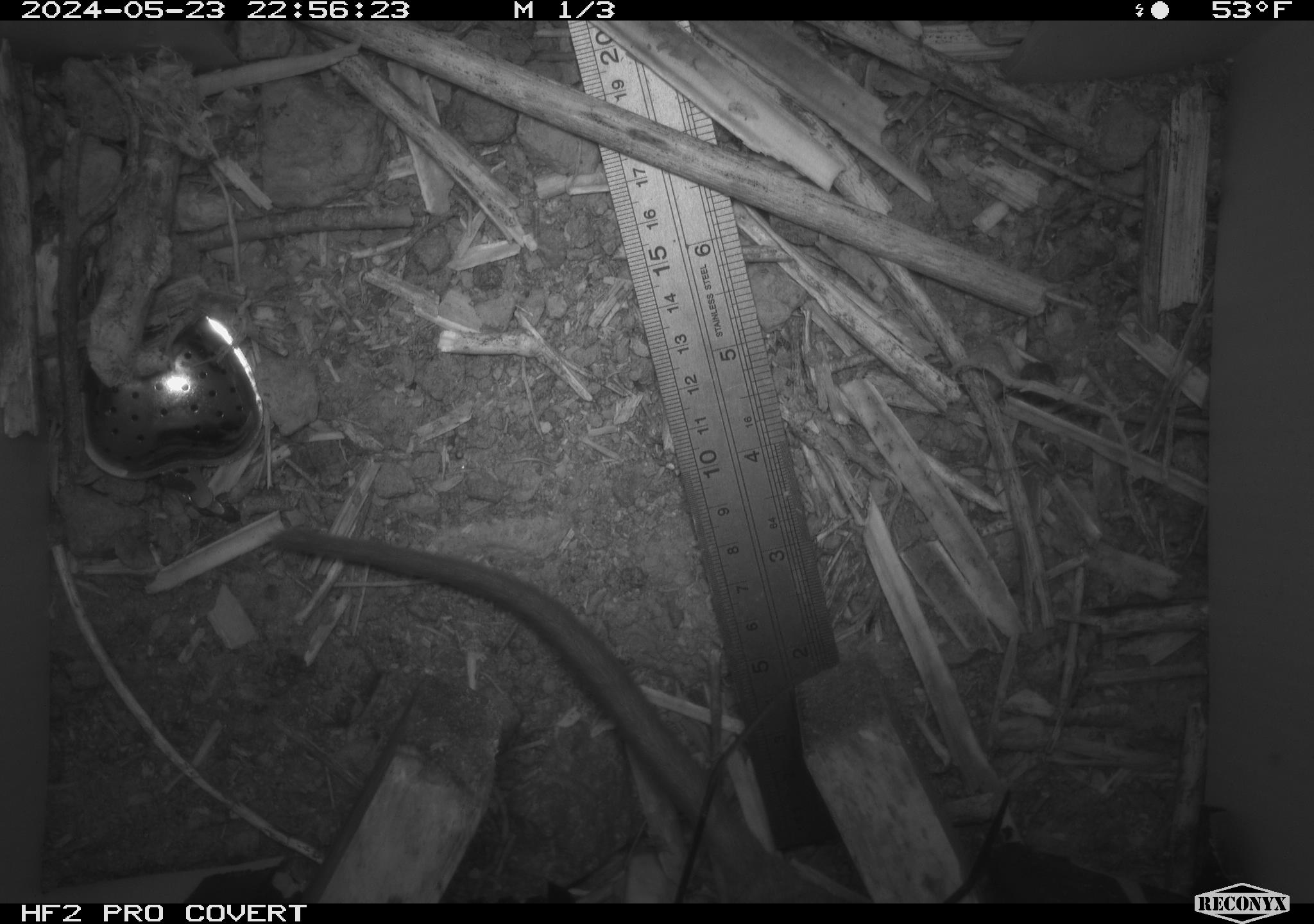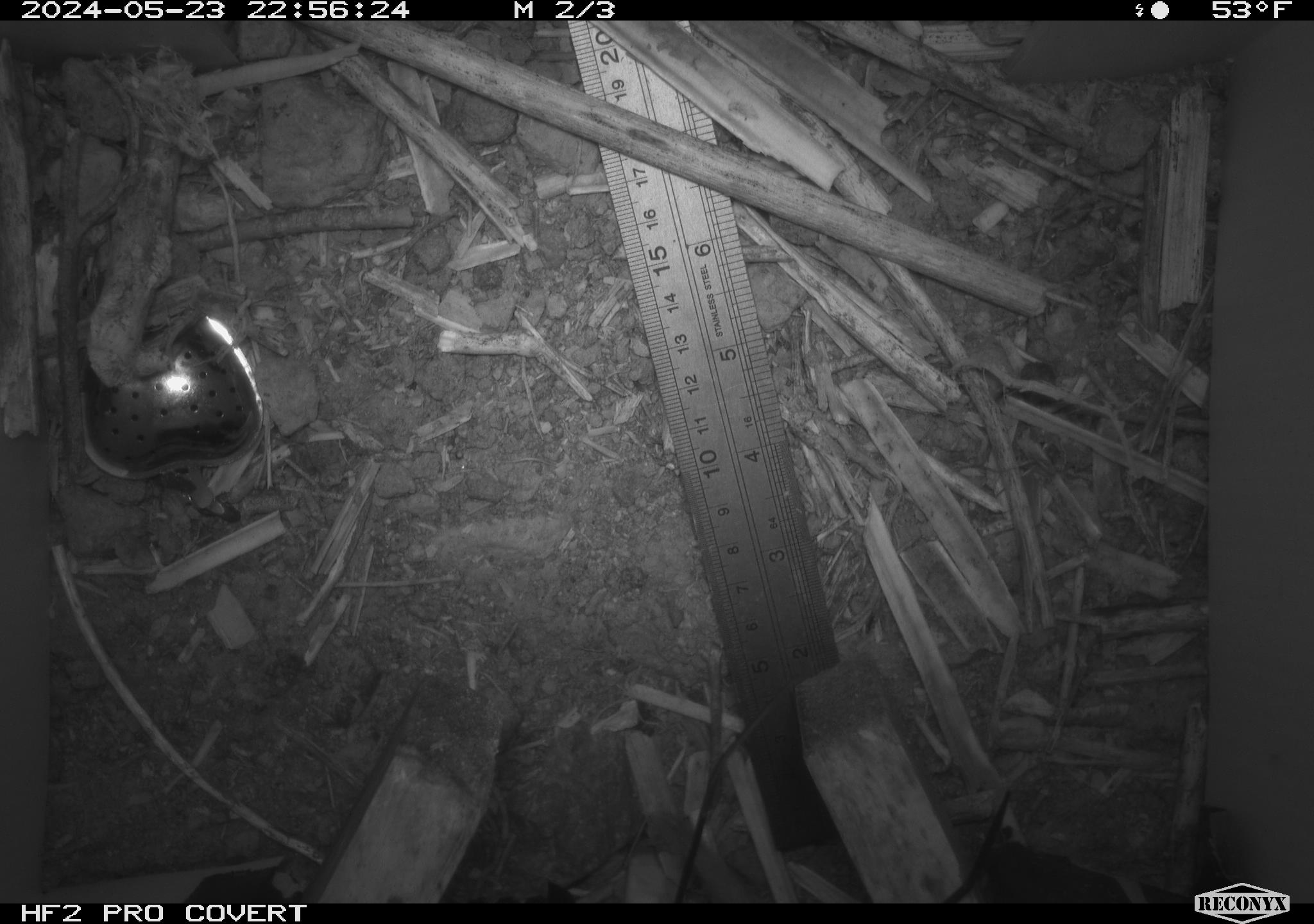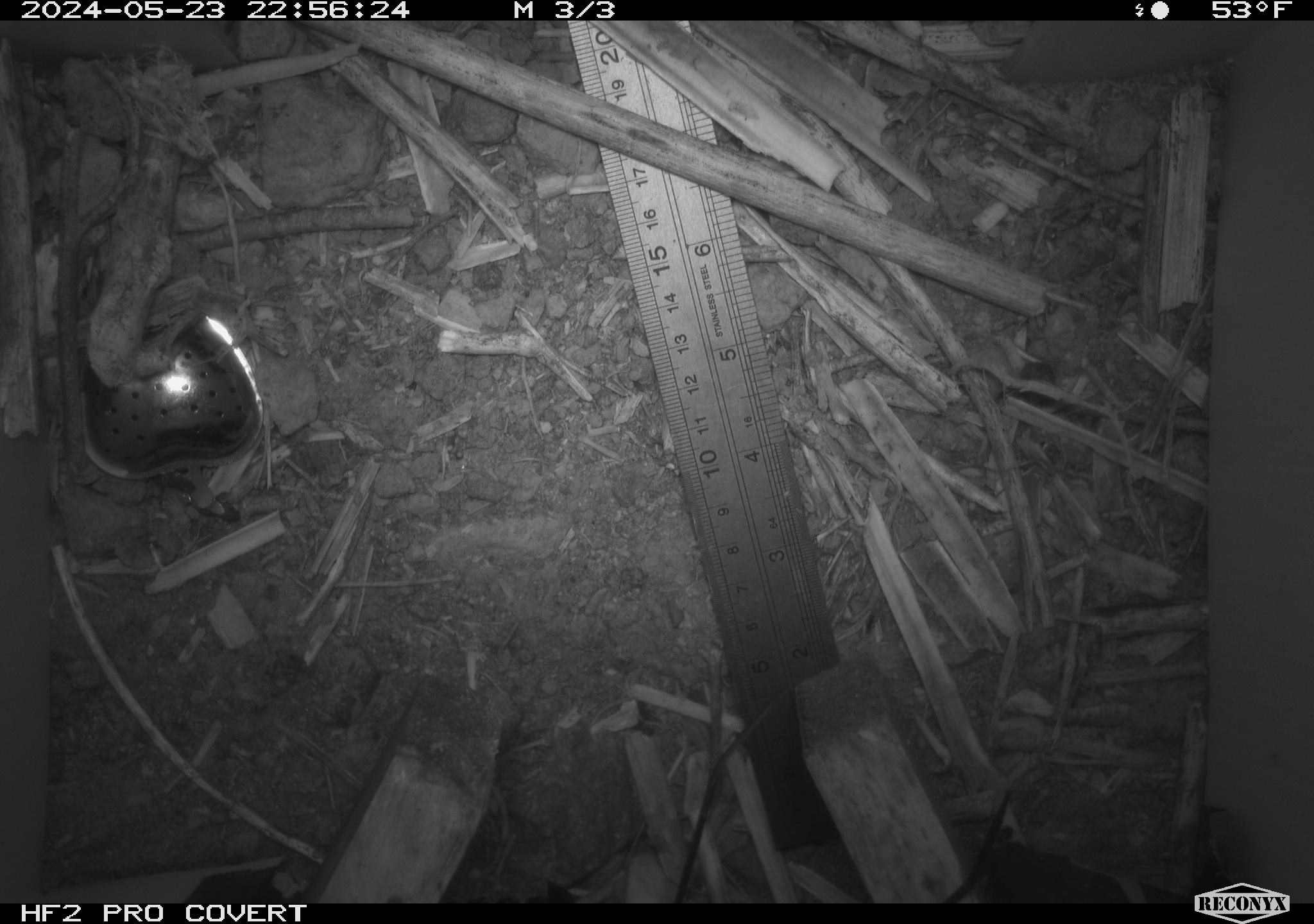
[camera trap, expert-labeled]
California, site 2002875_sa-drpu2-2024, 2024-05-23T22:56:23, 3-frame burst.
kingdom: Animalia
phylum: Chordata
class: Mammalia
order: Rodentia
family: Cricetidae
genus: Neotoma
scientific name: Neotoma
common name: pack rat or woodrat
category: neotoma species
Neotoma species (pack rat or woodrat) (Neotoma).